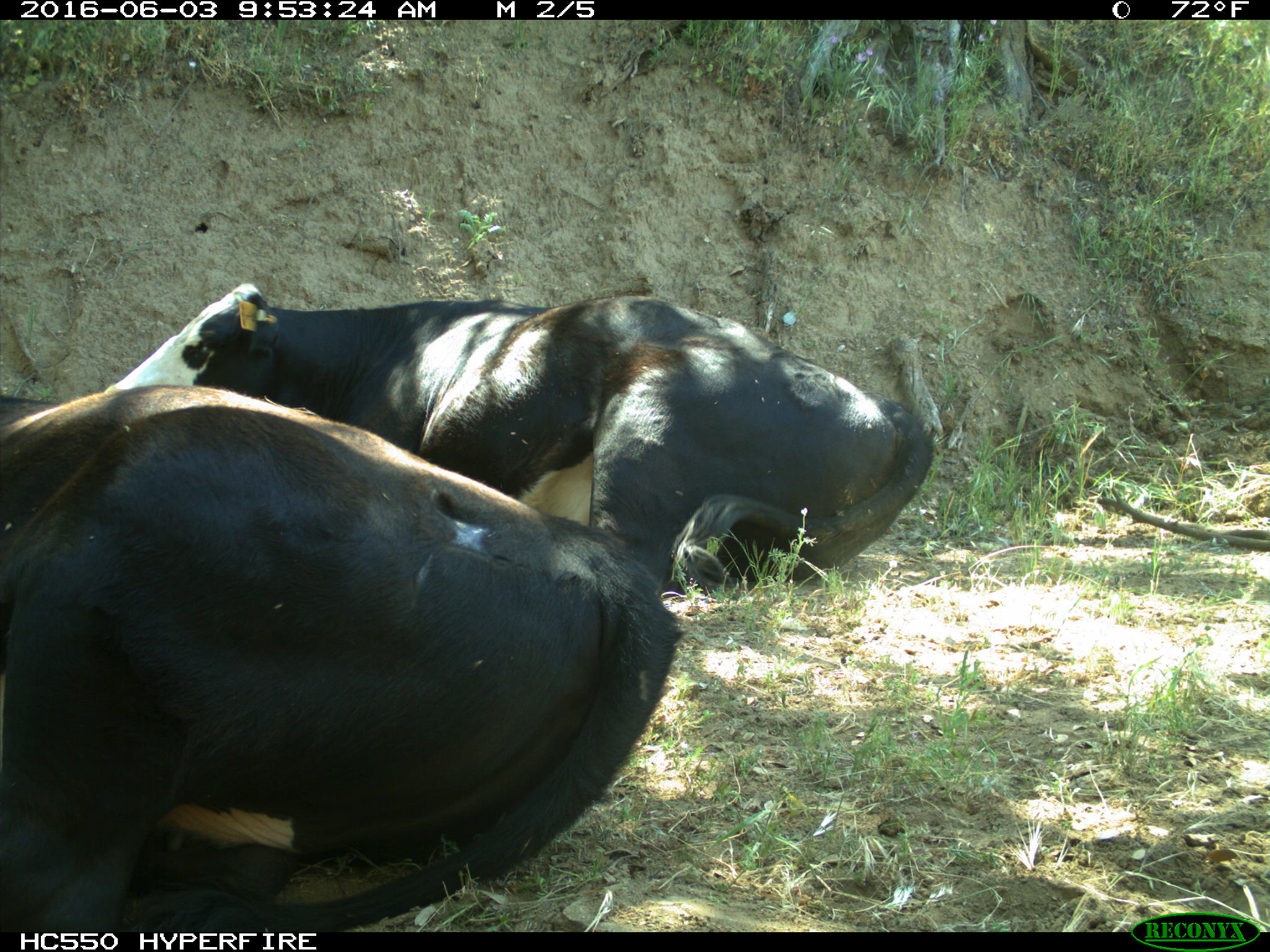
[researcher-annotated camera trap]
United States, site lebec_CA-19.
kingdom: Animalia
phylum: Chordata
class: Mammalia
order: Artiodactyla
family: Bovidae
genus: Bos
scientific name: Bos taurus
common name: domestic cow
Bos taurus (domestic cow).